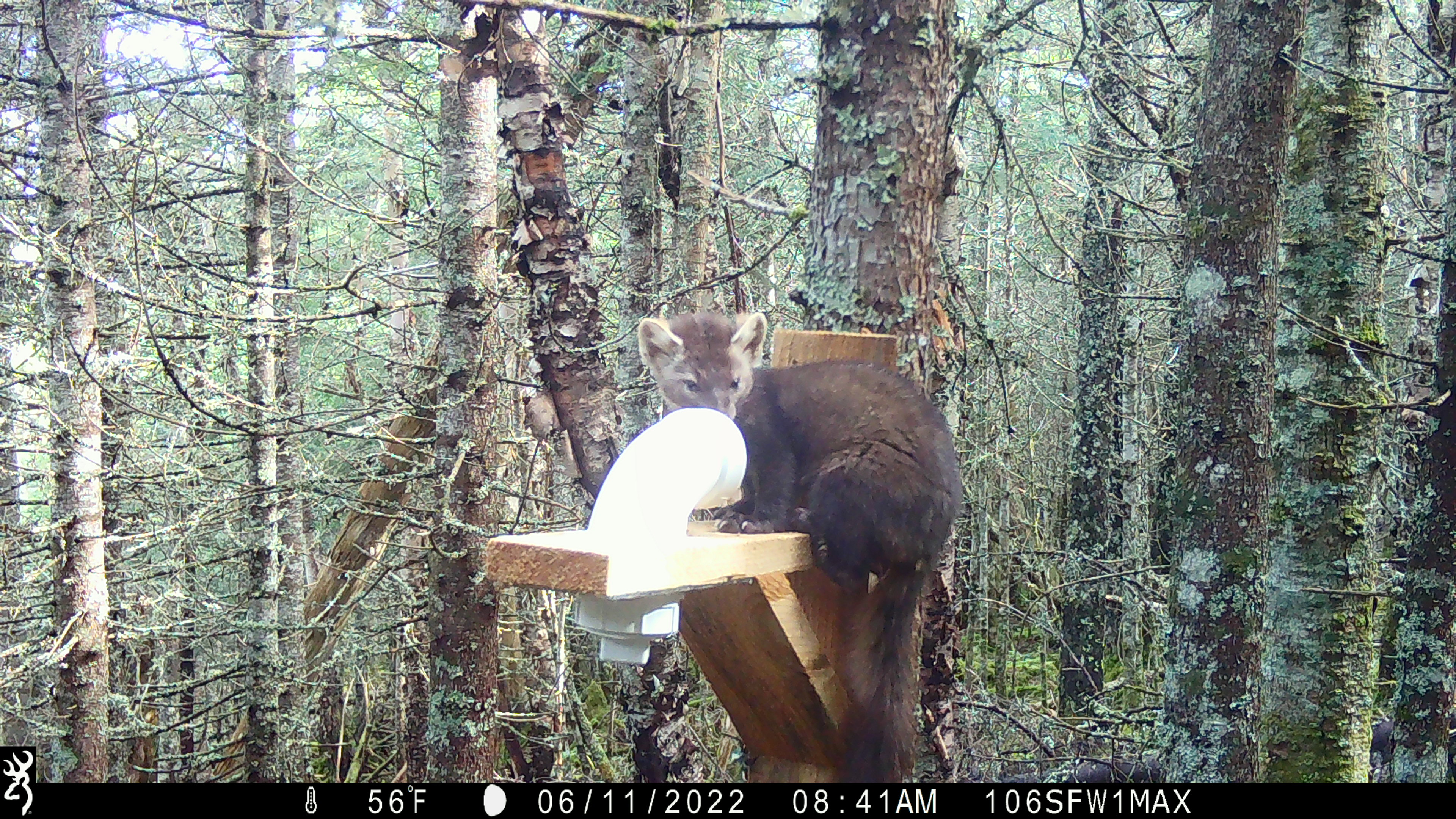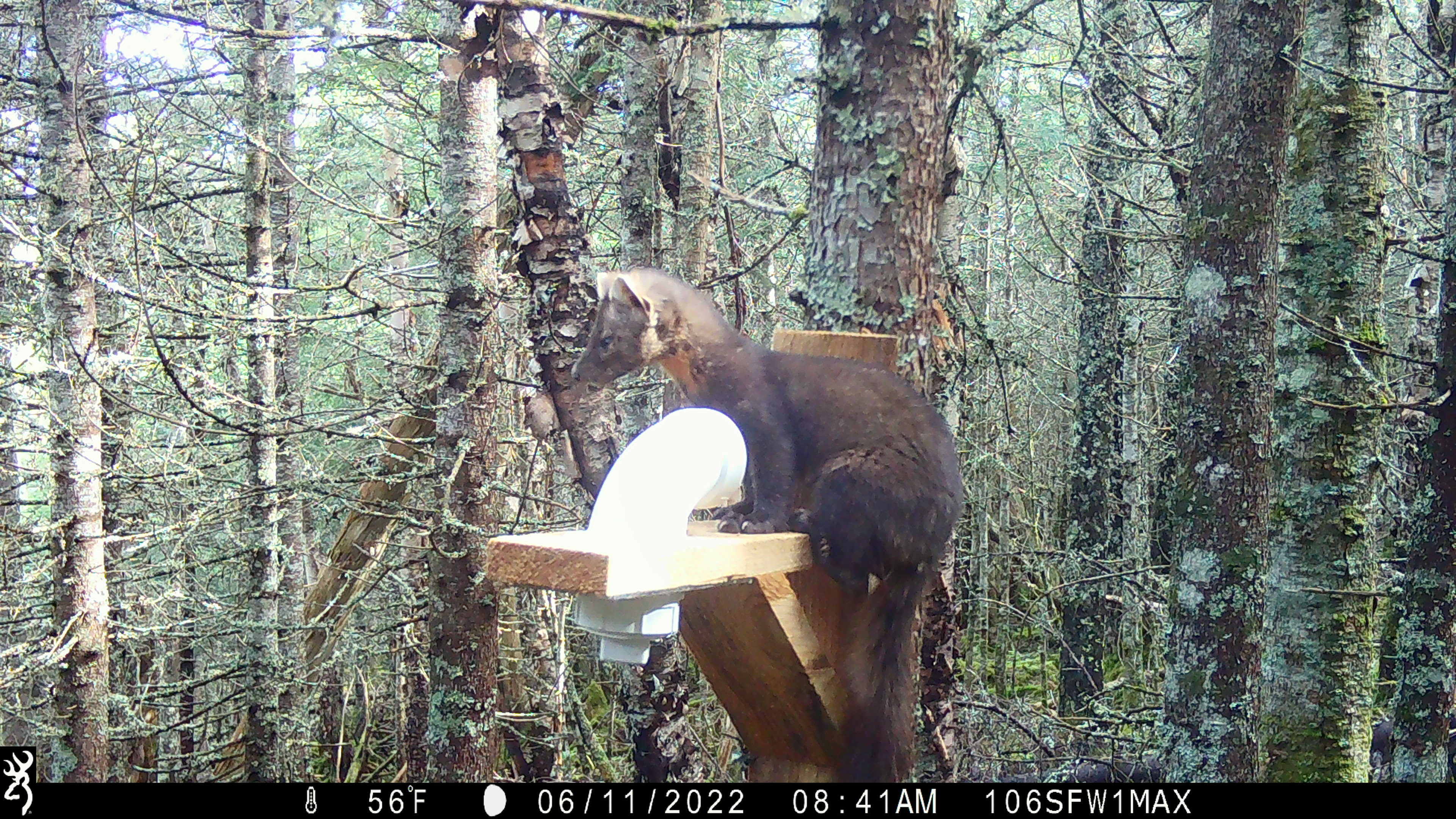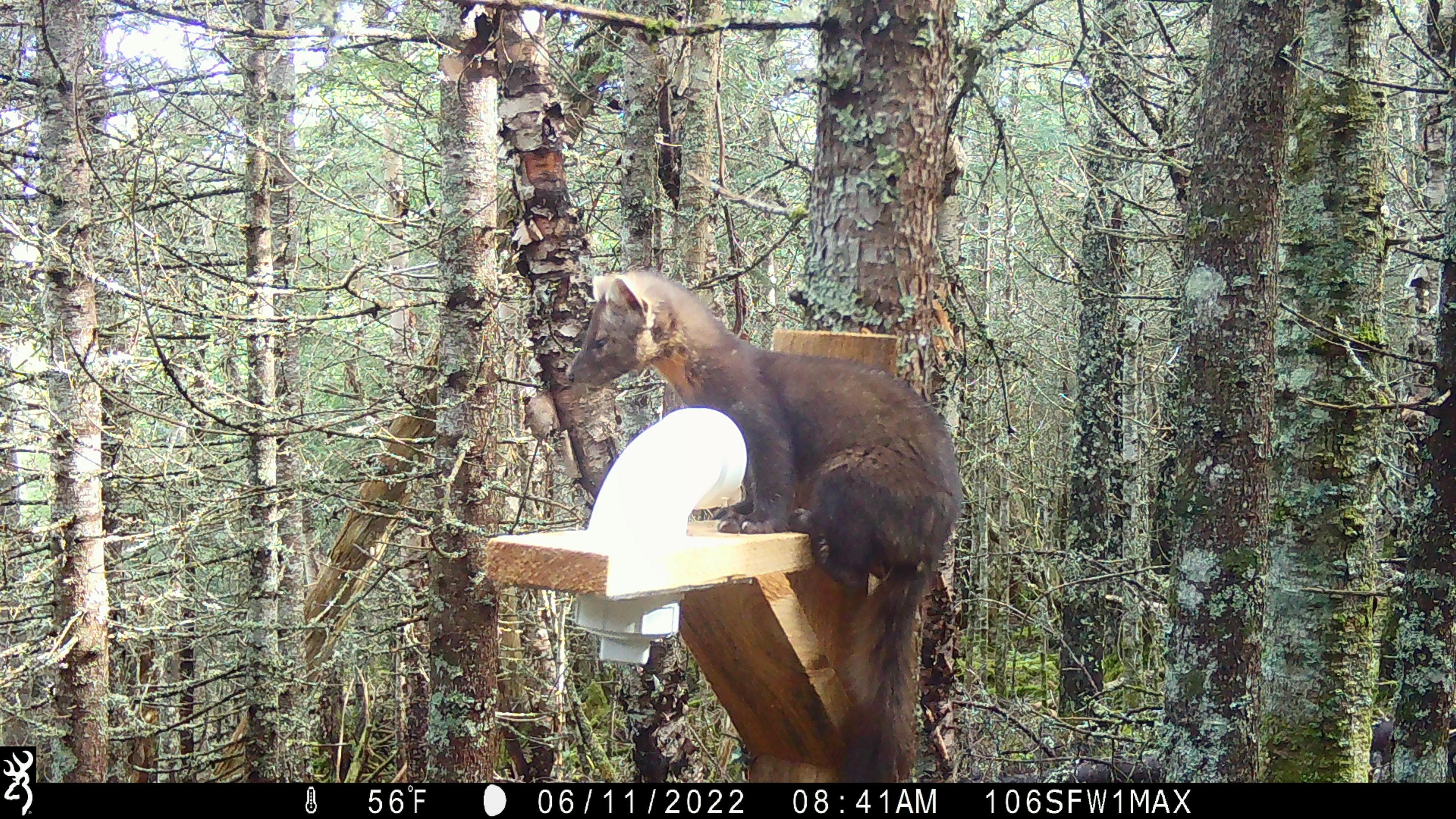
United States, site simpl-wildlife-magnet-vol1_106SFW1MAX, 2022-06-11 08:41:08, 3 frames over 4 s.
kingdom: Animalia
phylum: Chordata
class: Mammalia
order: Carnivora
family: Mustelidae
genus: Martes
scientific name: Martes americana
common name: american marten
American marten (Martes americana).